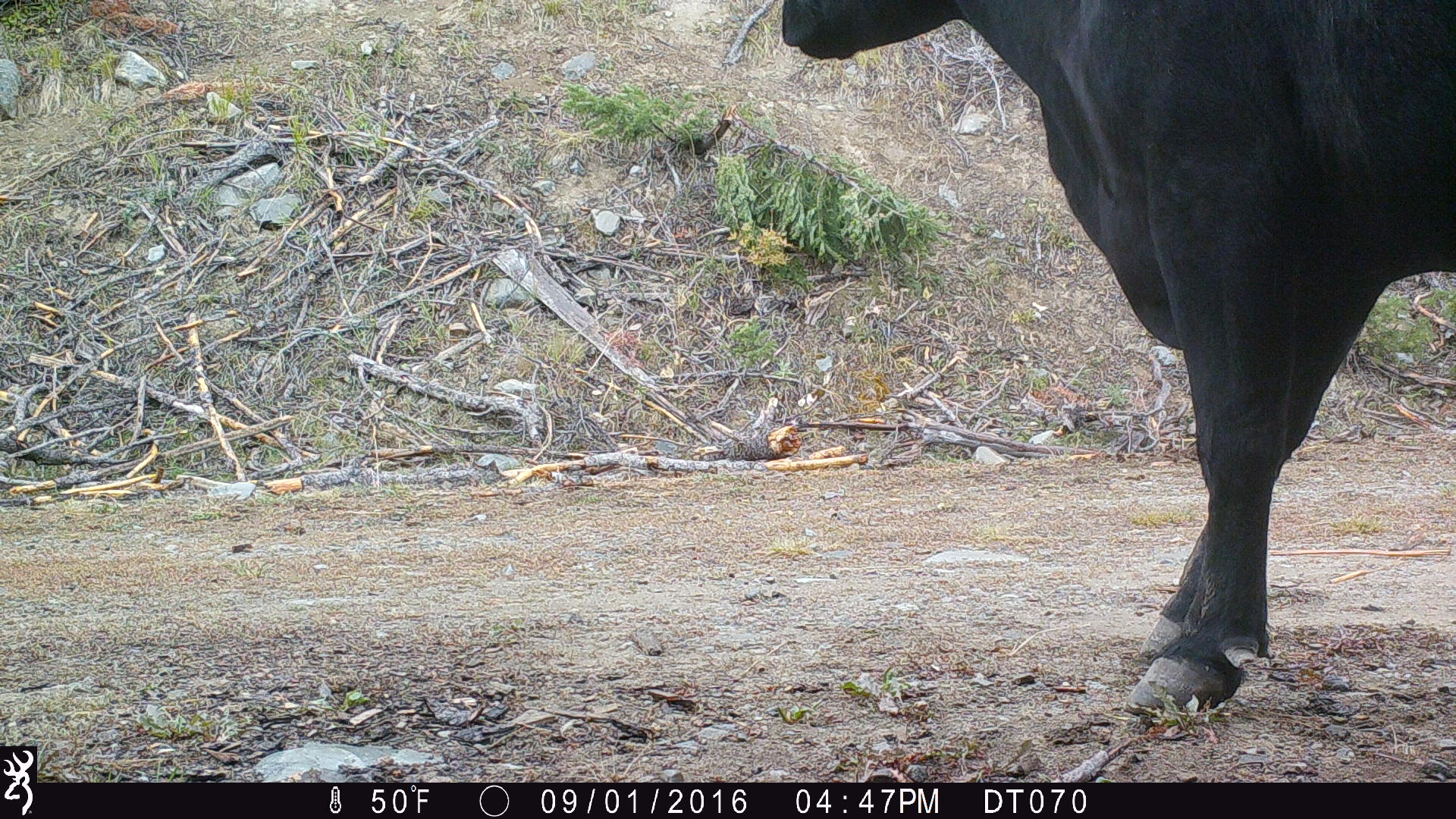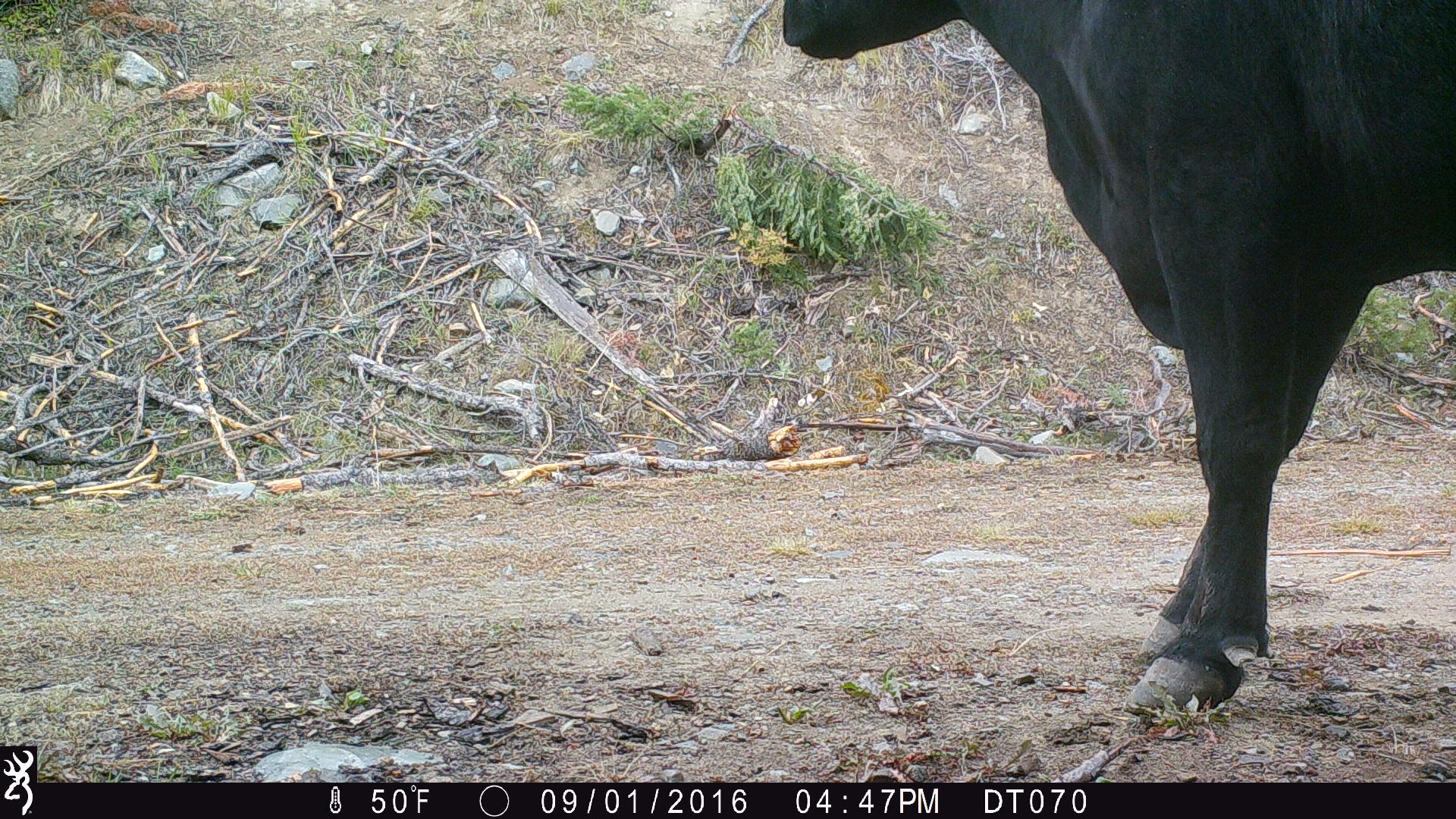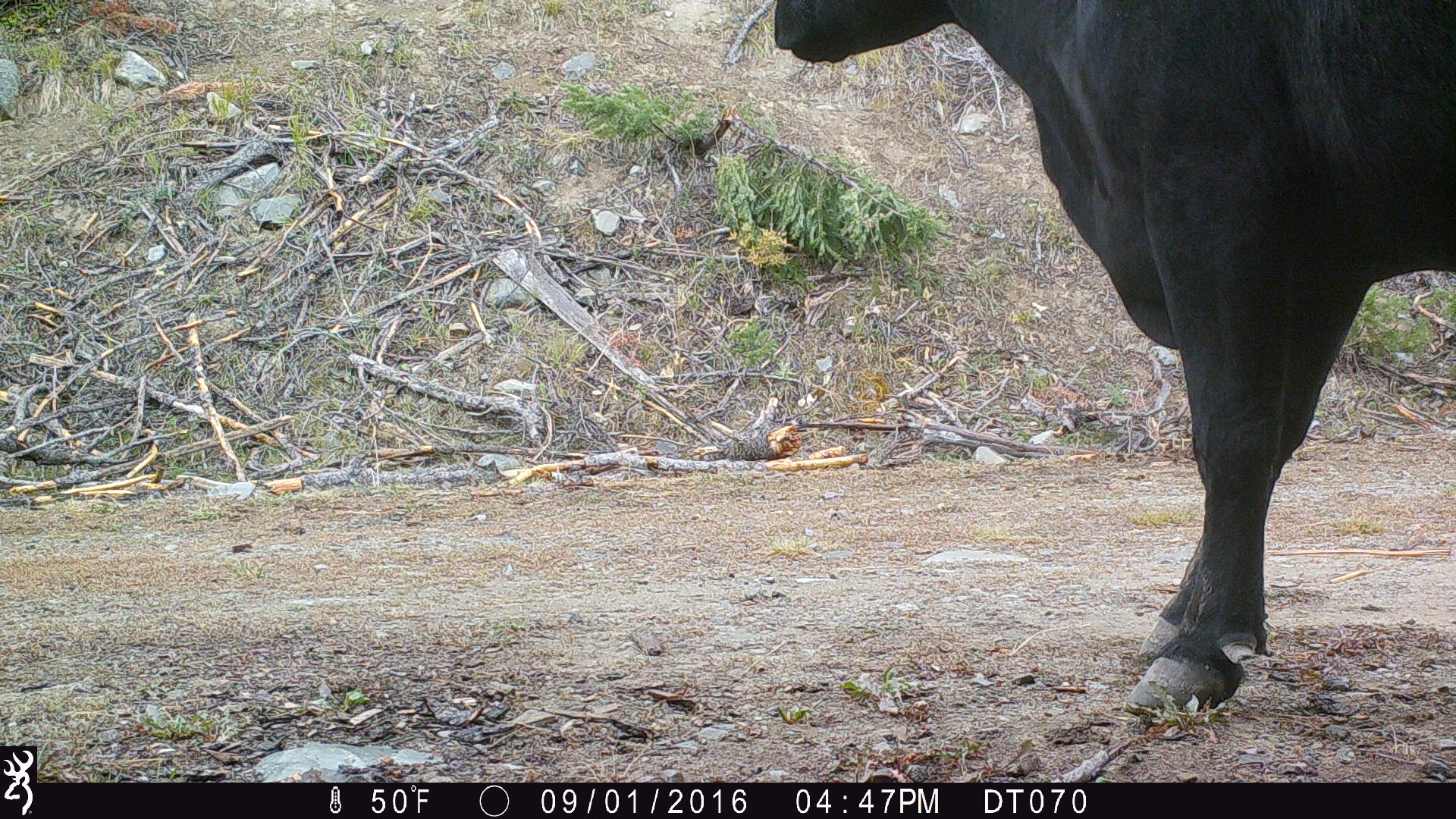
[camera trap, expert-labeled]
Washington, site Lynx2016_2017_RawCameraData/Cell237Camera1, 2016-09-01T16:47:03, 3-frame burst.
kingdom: Animalia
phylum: Chordata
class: Mammalia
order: Artiodactyla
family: Bovidae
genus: Bos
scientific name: Bos taurus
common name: domestic cattle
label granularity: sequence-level